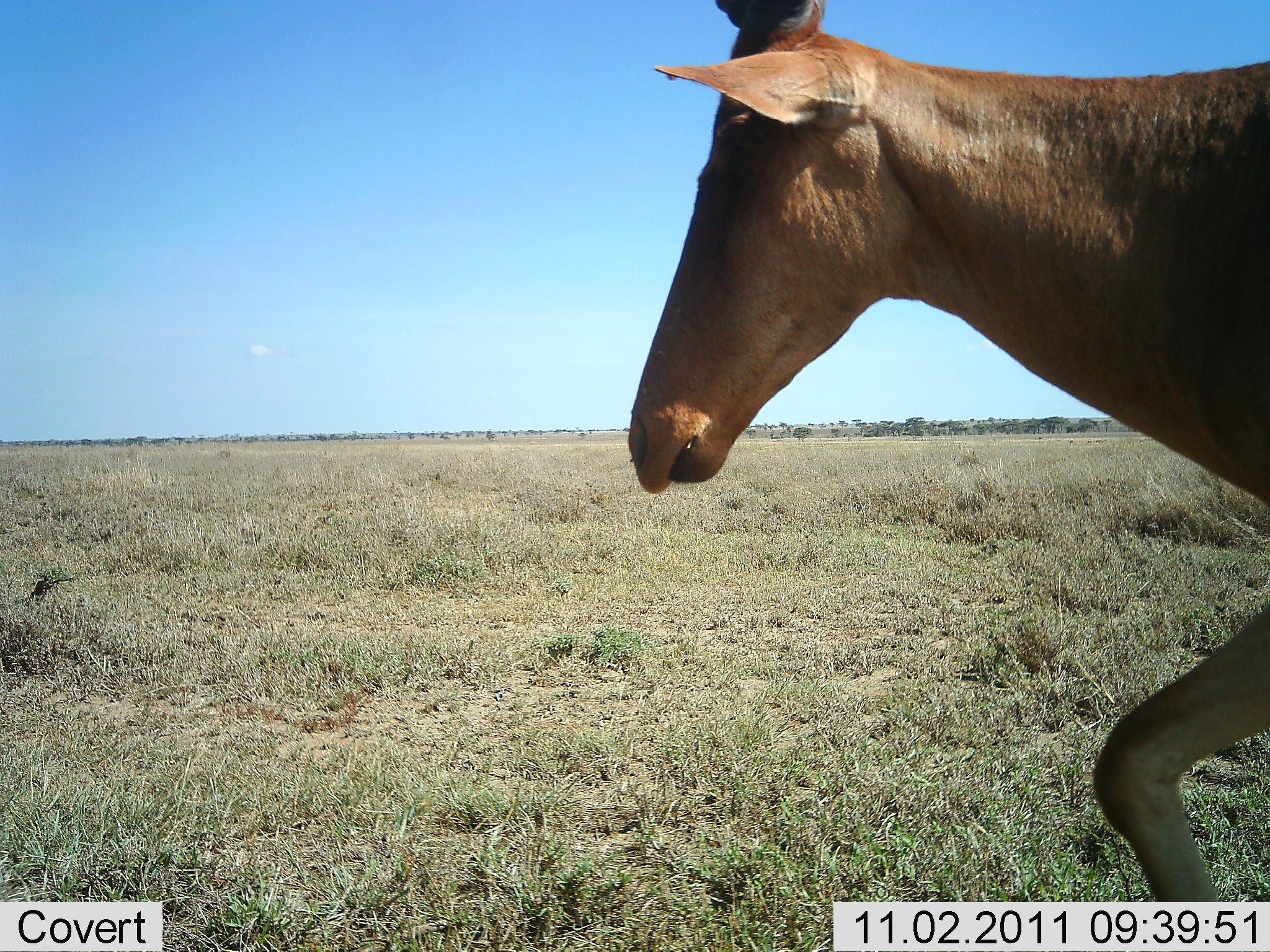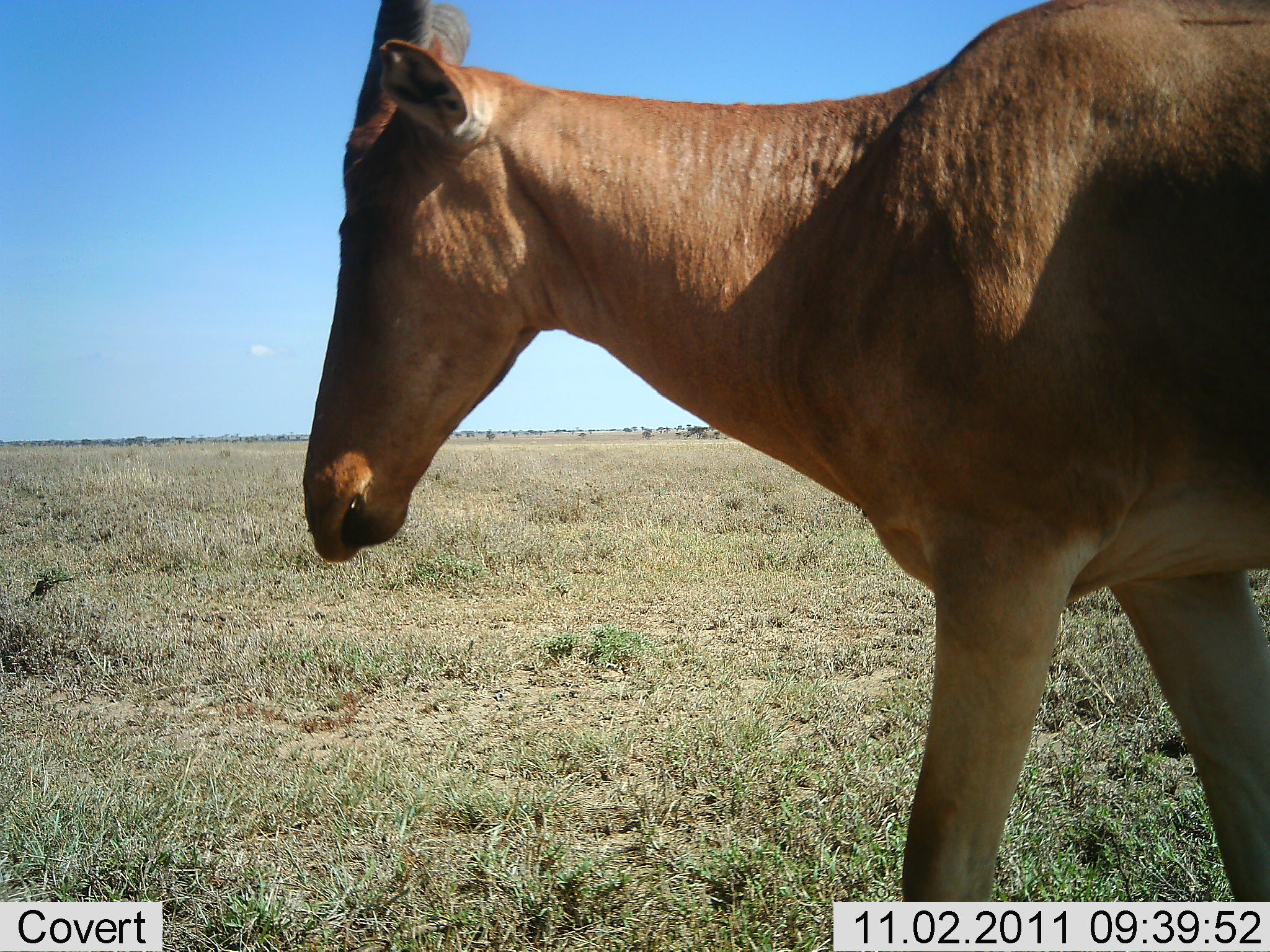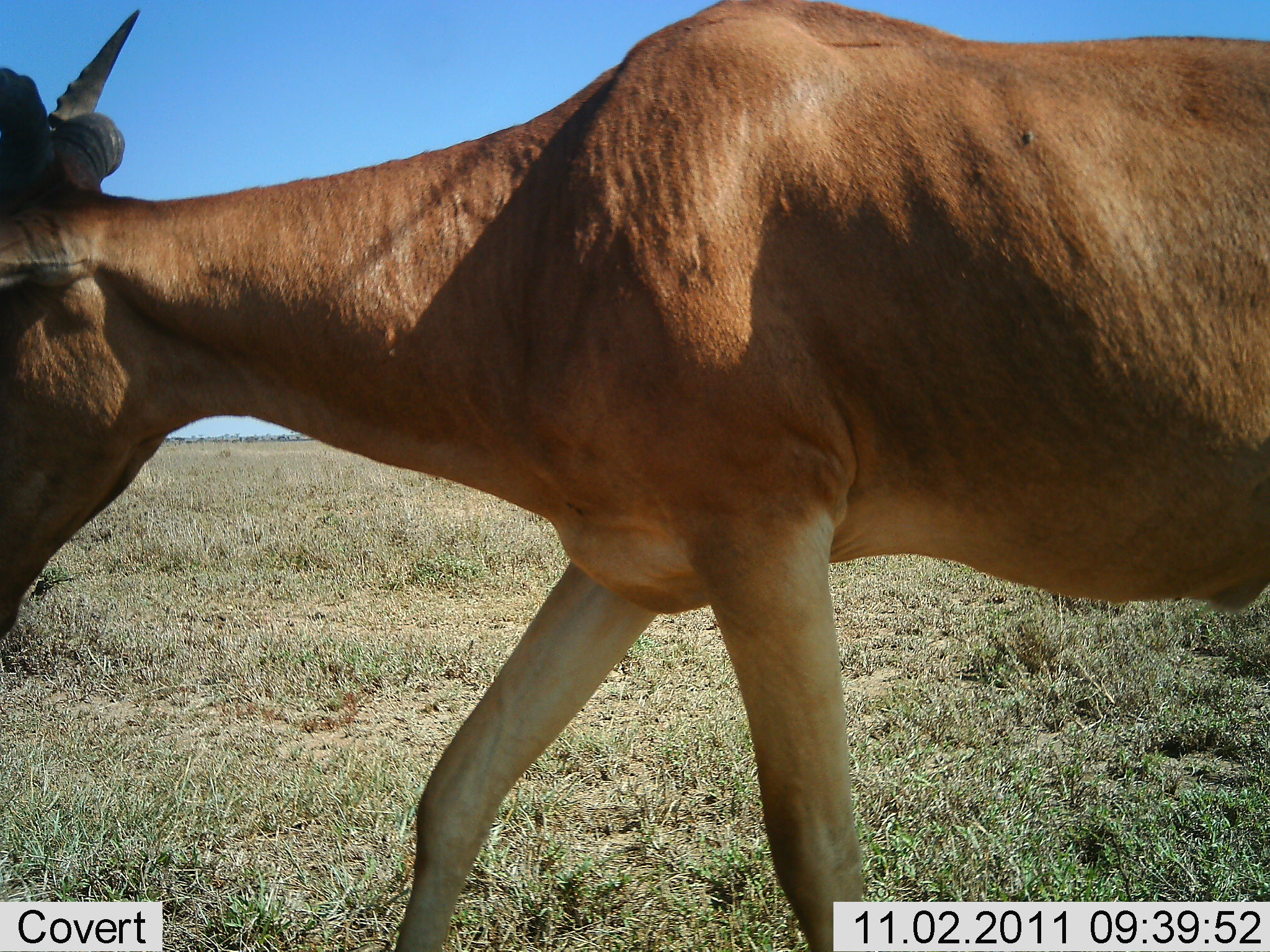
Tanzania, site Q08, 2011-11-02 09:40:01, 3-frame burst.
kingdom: Animalia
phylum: Chordata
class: Mammalia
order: Artiodactyla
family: Bovidae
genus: Alcelaphus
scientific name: Alcelaphus buselaphus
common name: hartebeest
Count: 1.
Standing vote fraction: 0%.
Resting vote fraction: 0%.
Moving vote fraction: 100%.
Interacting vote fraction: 0%.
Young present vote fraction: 0%.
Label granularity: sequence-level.